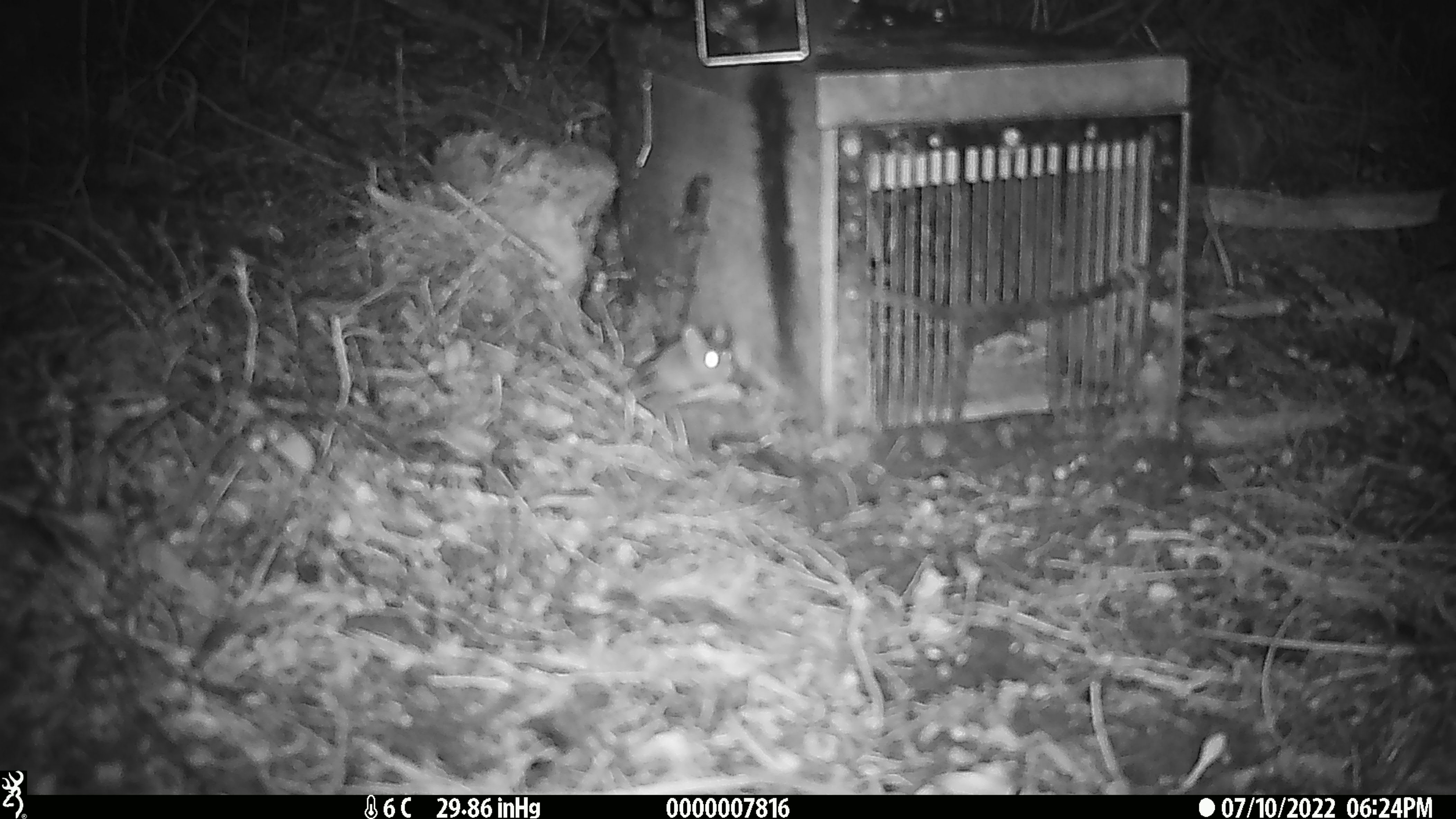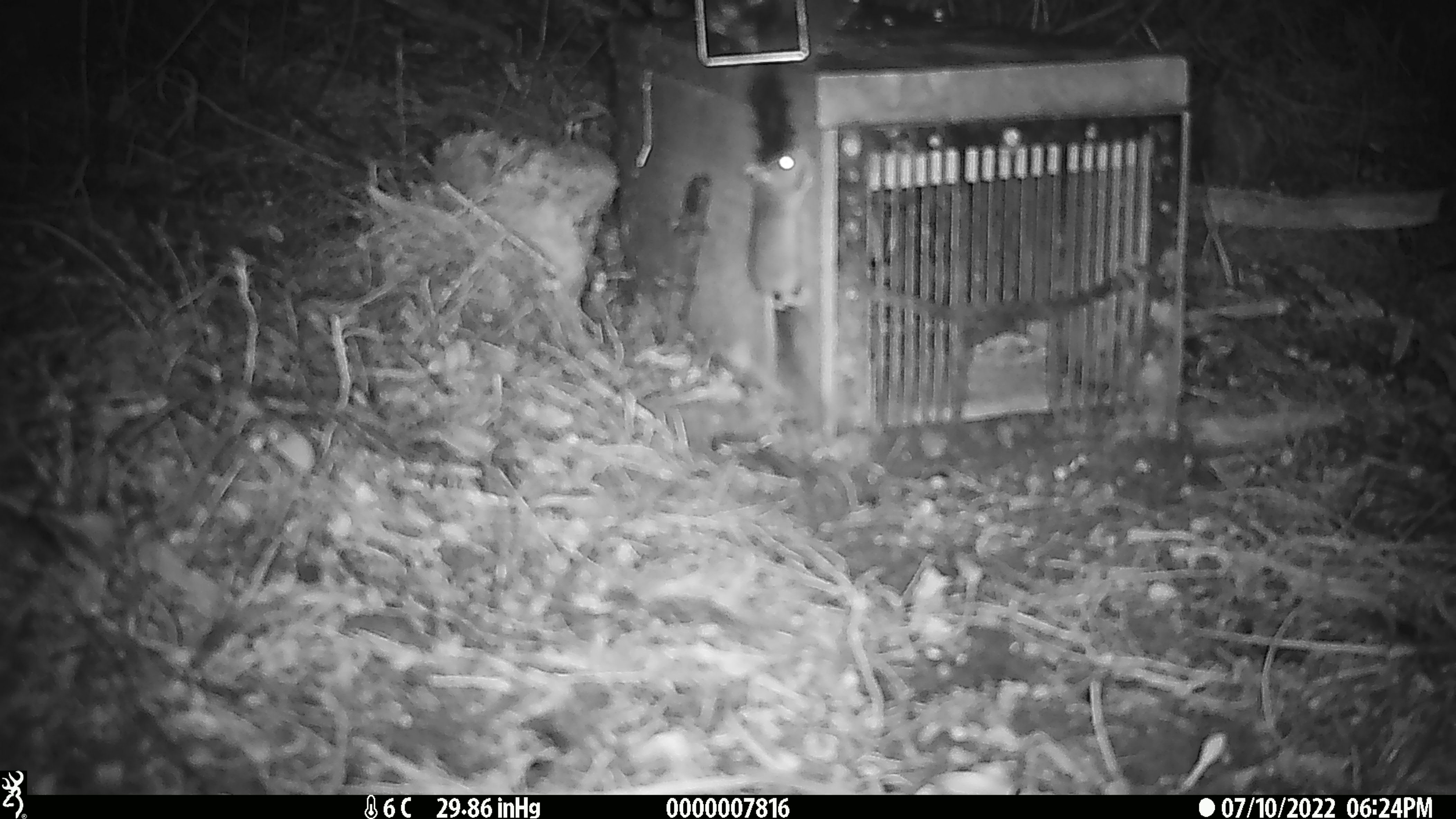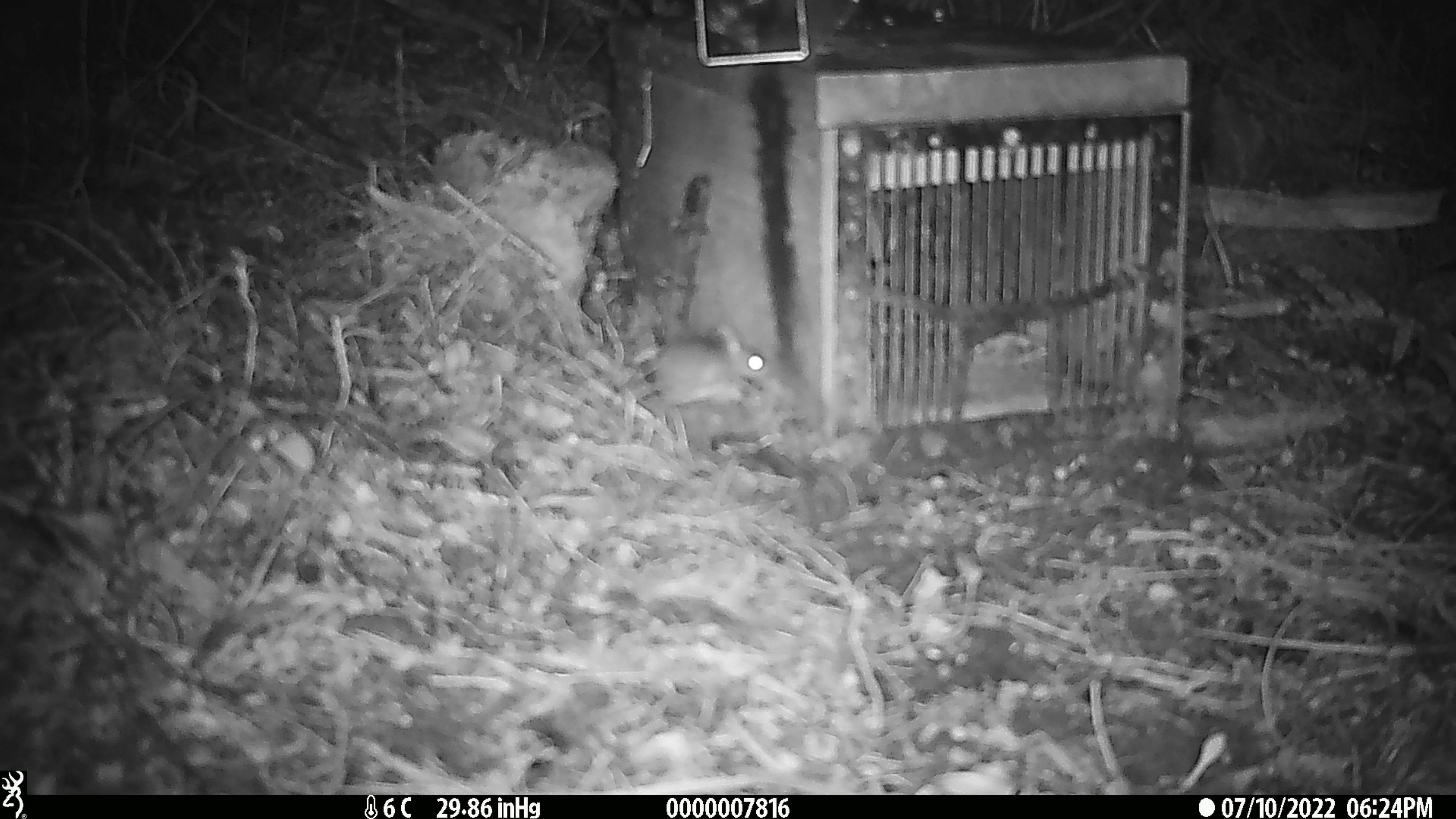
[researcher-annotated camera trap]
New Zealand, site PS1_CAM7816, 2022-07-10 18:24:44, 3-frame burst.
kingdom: Animalia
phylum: Chordata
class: Mammalia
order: Rodentia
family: Muridae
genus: Mus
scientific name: Mus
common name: mouse